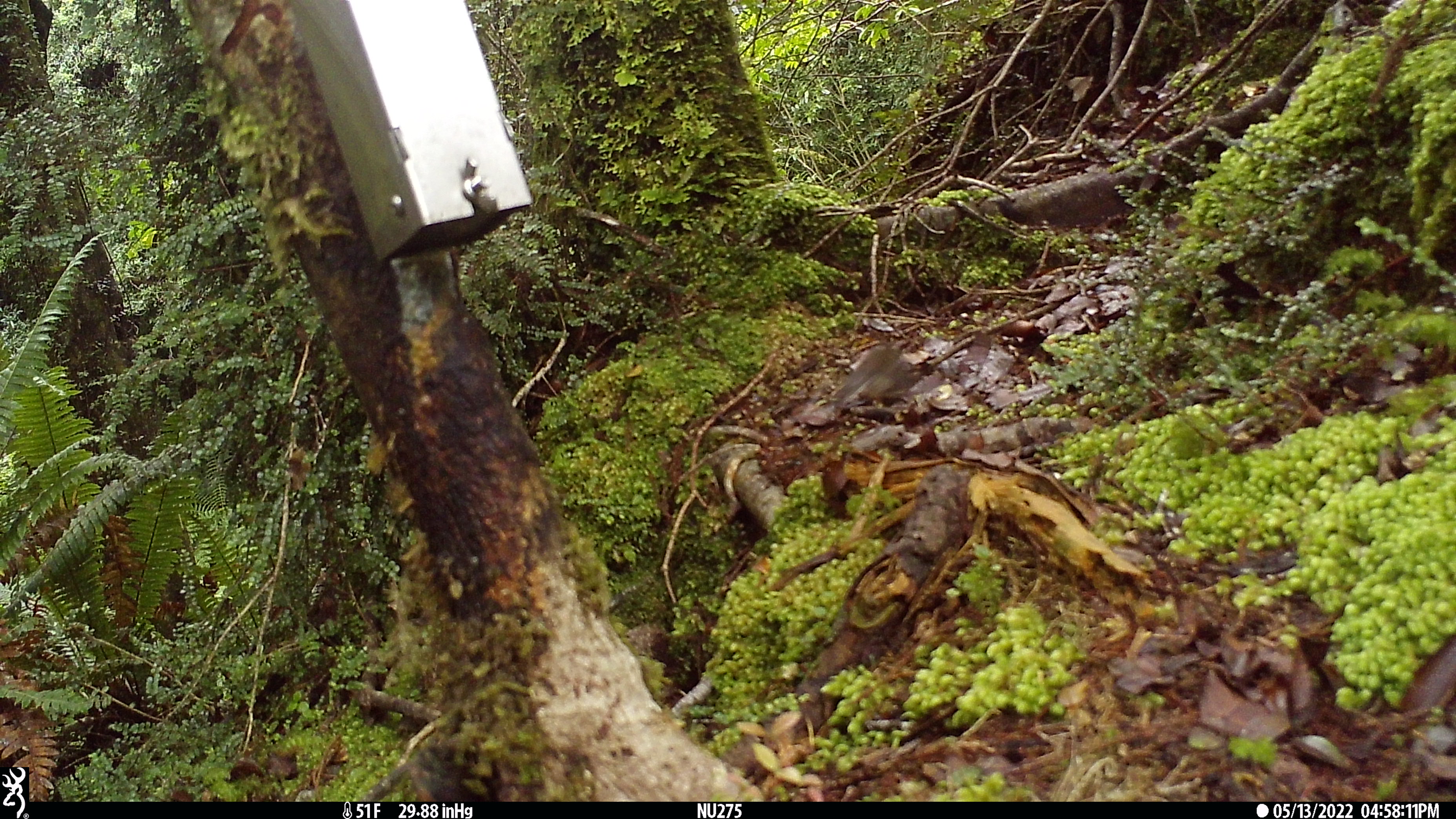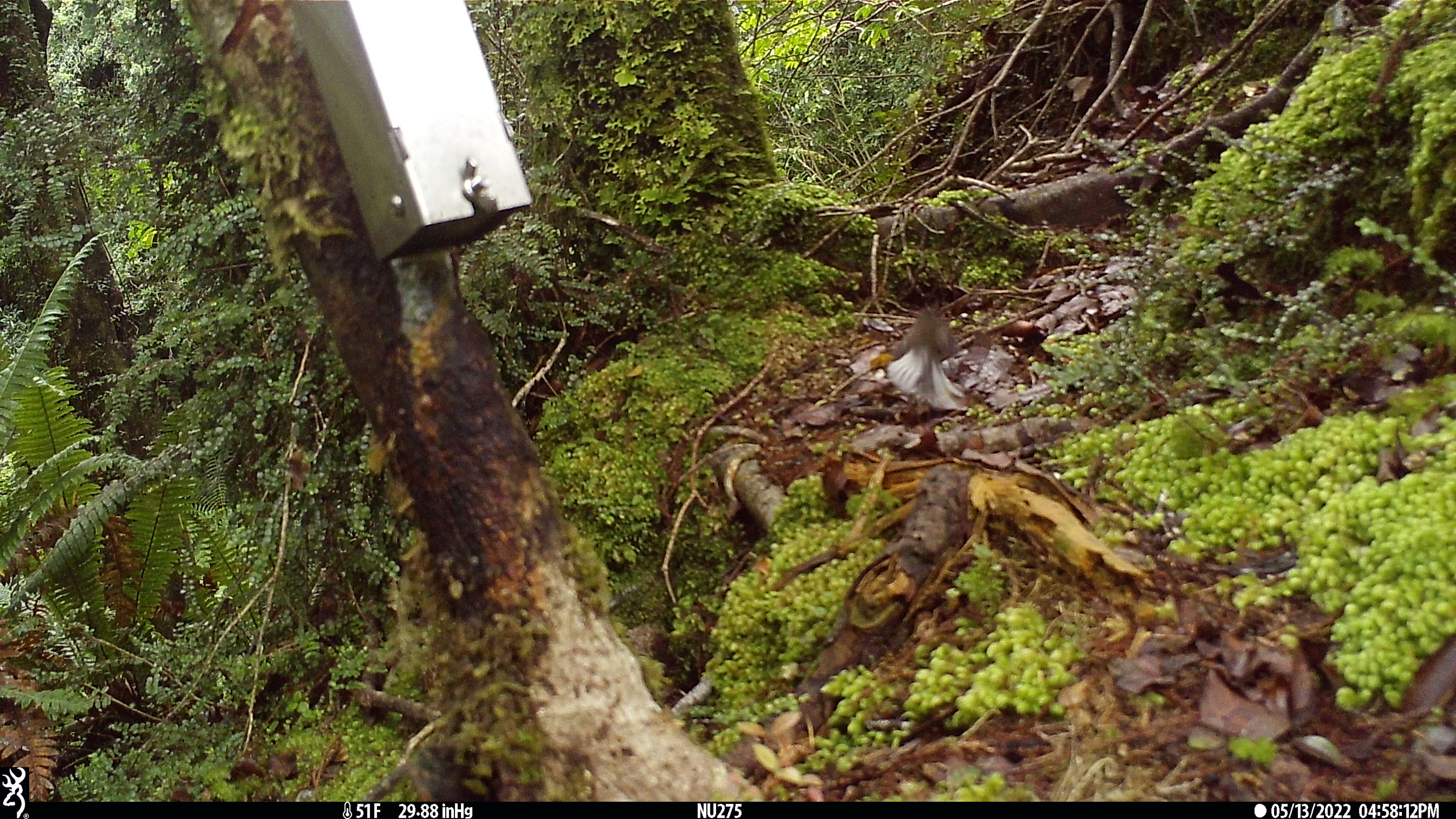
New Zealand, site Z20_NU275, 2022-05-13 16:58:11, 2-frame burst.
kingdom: Animalia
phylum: Chordata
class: Aves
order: Passeriformes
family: Rhipiduridae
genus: Rhipidura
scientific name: Rhipidura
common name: fantails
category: fantail